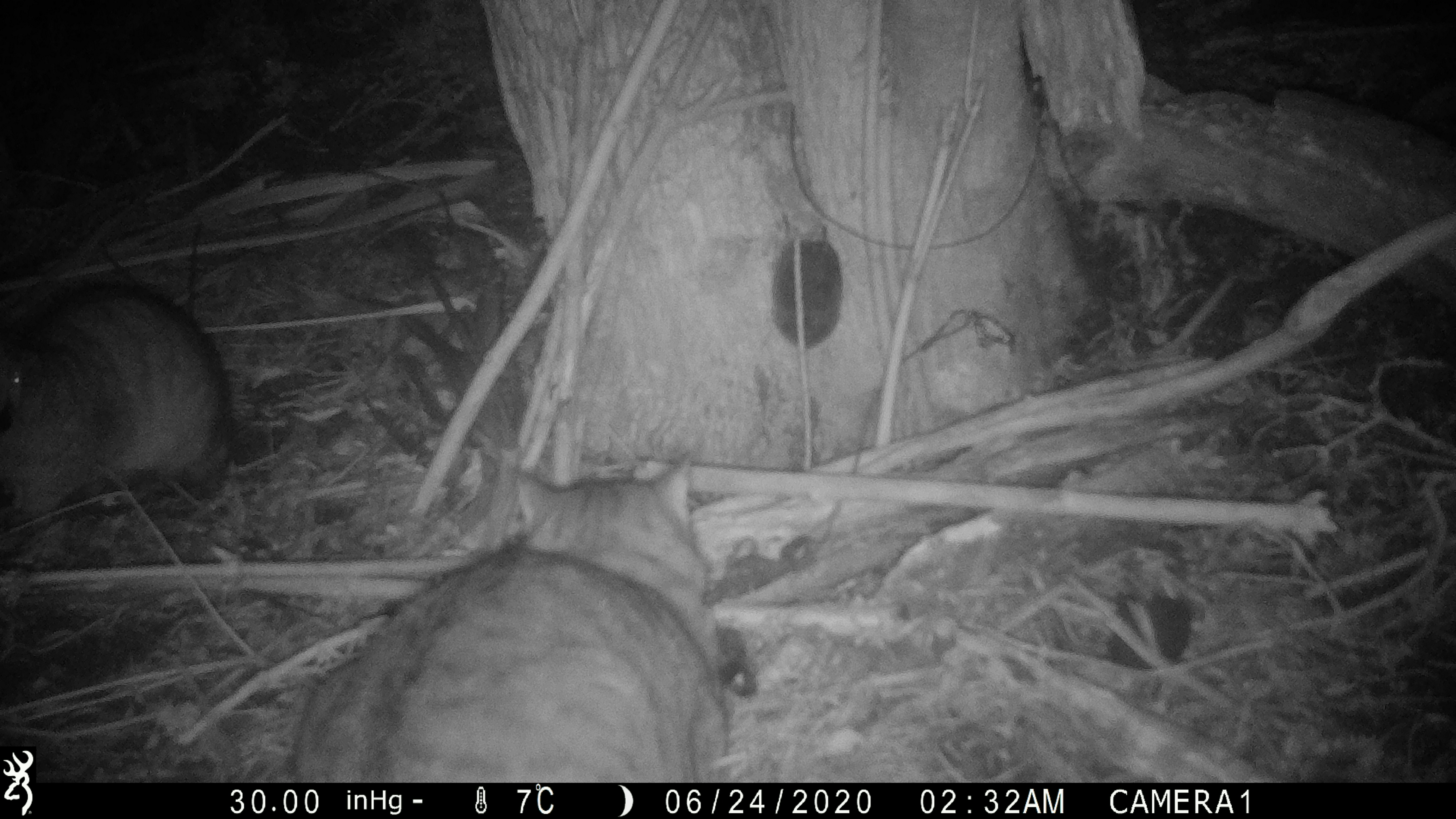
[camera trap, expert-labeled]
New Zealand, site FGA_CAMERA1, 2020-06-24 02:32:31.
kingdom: Animalia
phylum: Chordata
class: Mammalia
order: Carnivora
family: Felidae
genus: Felis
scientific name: Felis catus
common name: domestic cat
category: cat